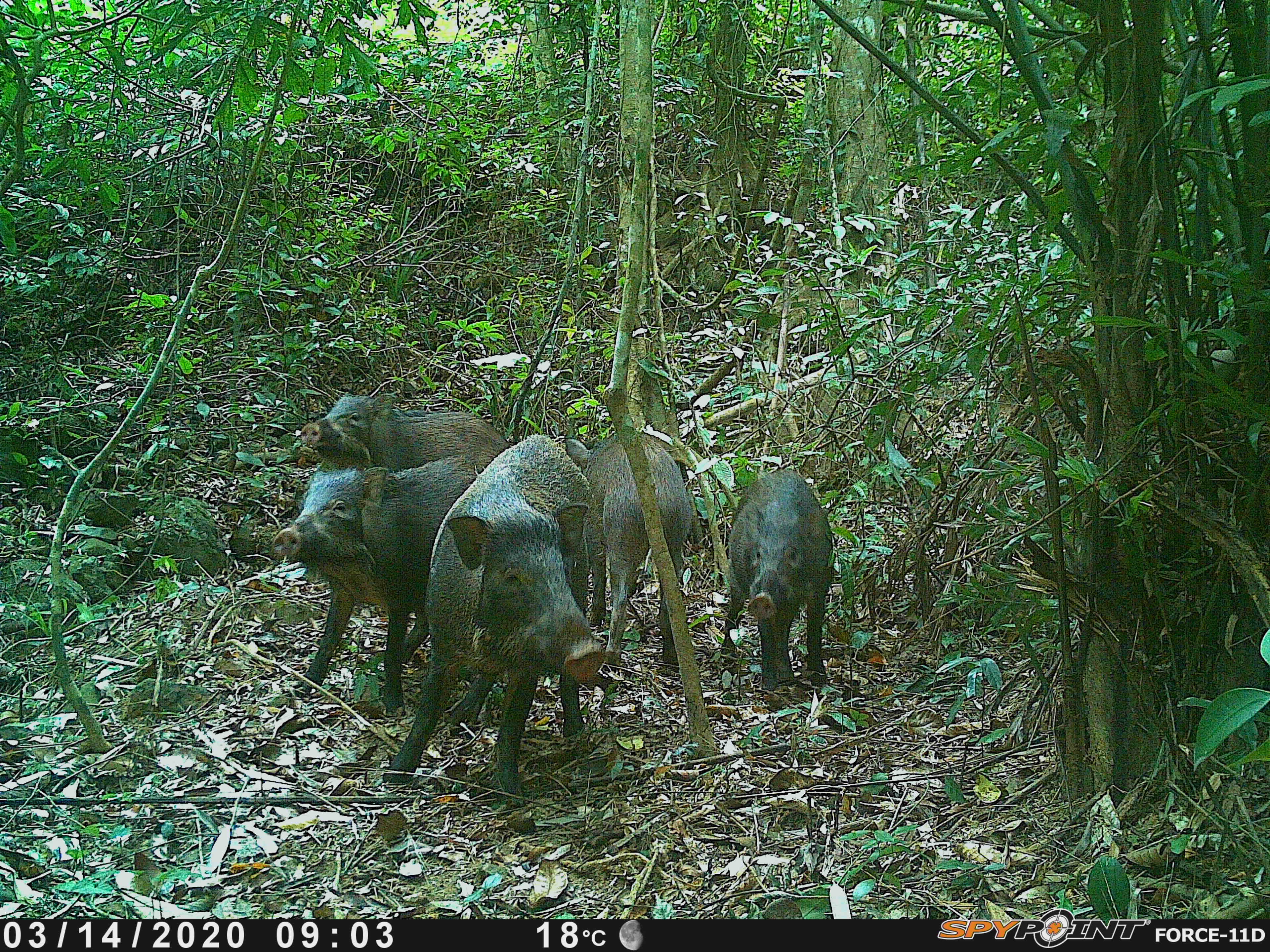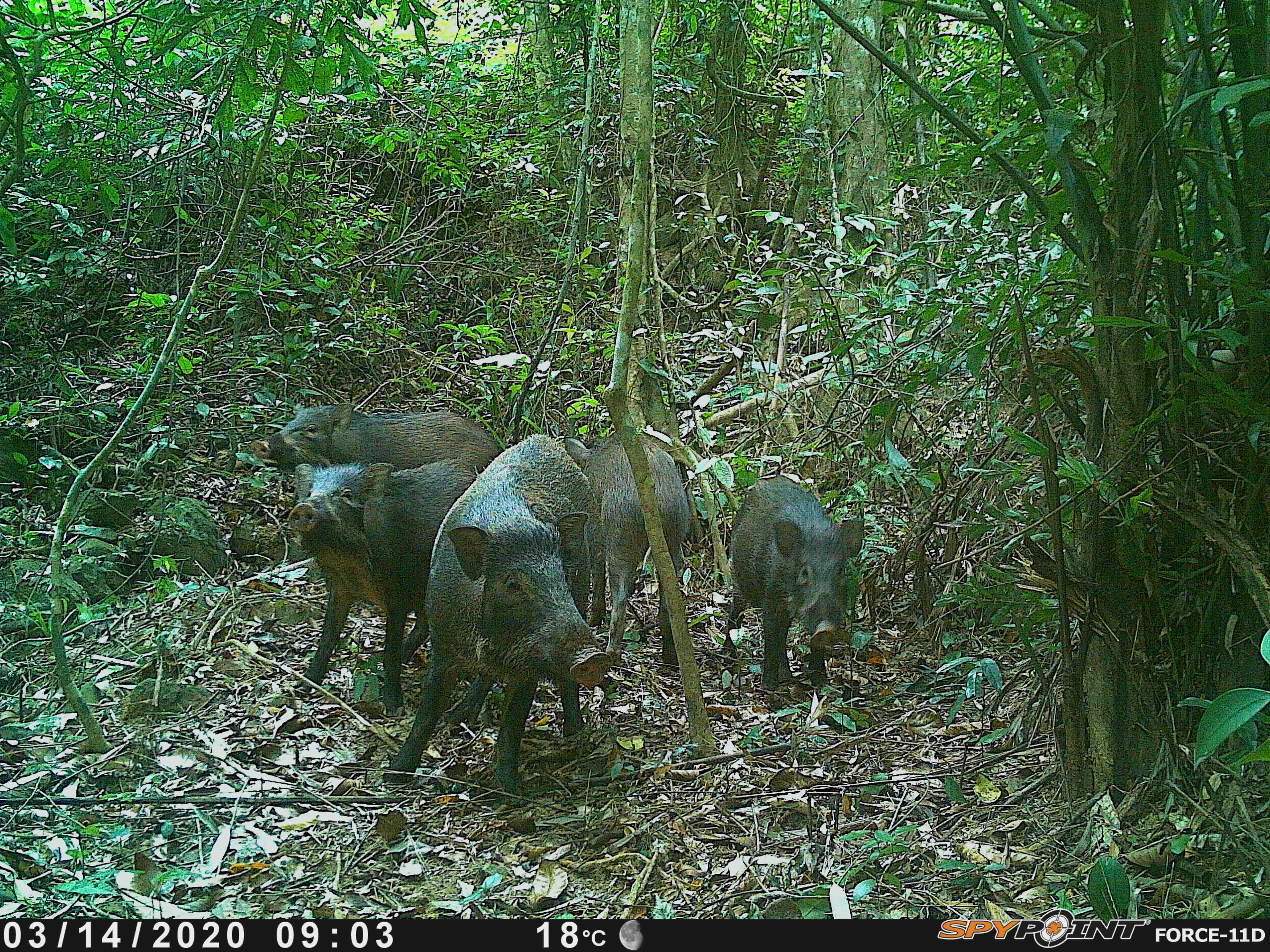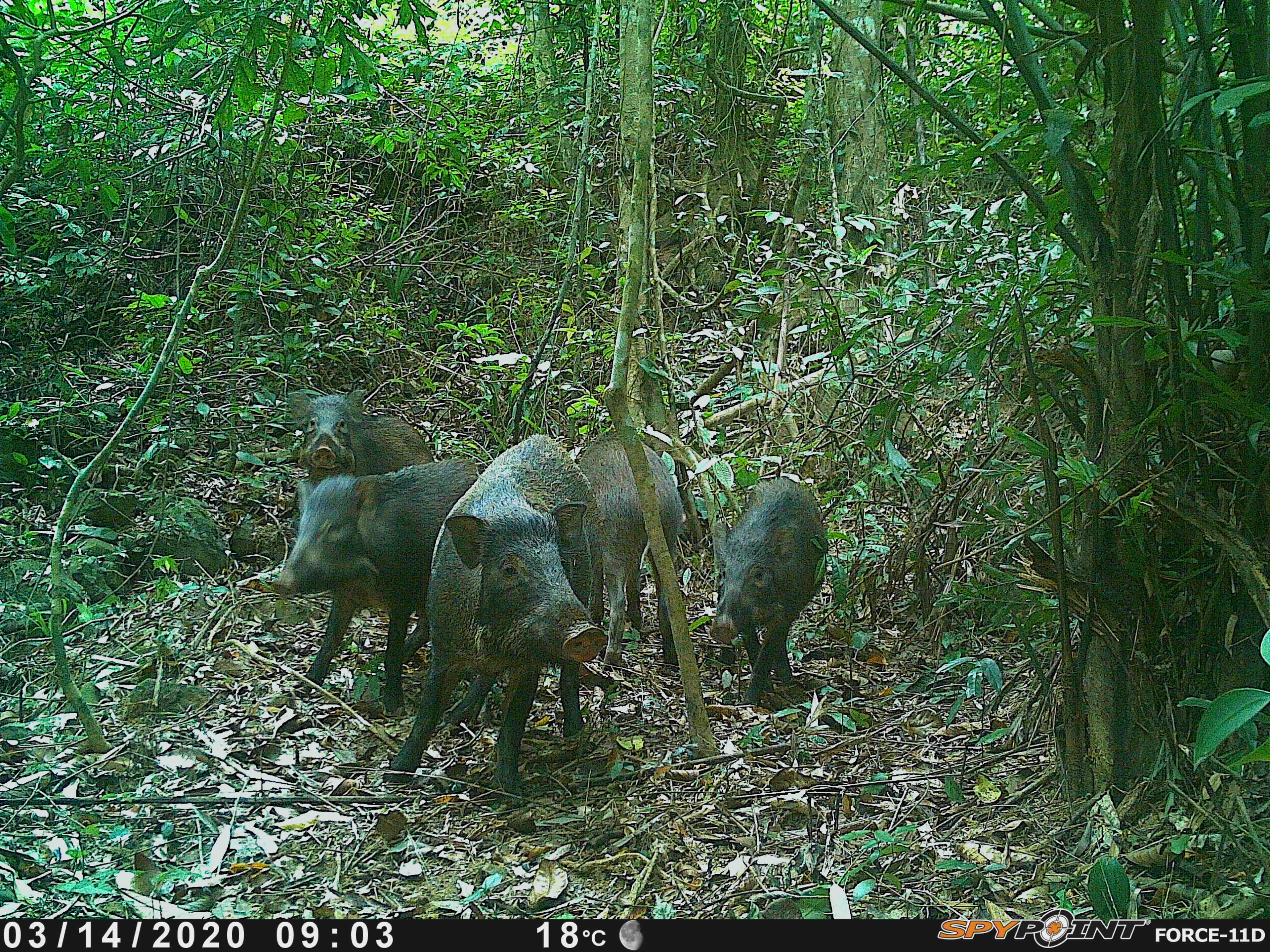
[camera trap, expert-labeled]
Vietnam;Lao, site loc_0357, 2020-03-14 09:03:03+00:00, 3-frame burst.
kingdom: Animalia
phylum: Chordata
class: Mammalia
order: Artiodactyla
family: Suidae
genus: Sus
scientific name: Sus scrofa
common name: eurasian wild pig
Eurasian wild pig (Sus scrofa). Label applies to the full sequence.